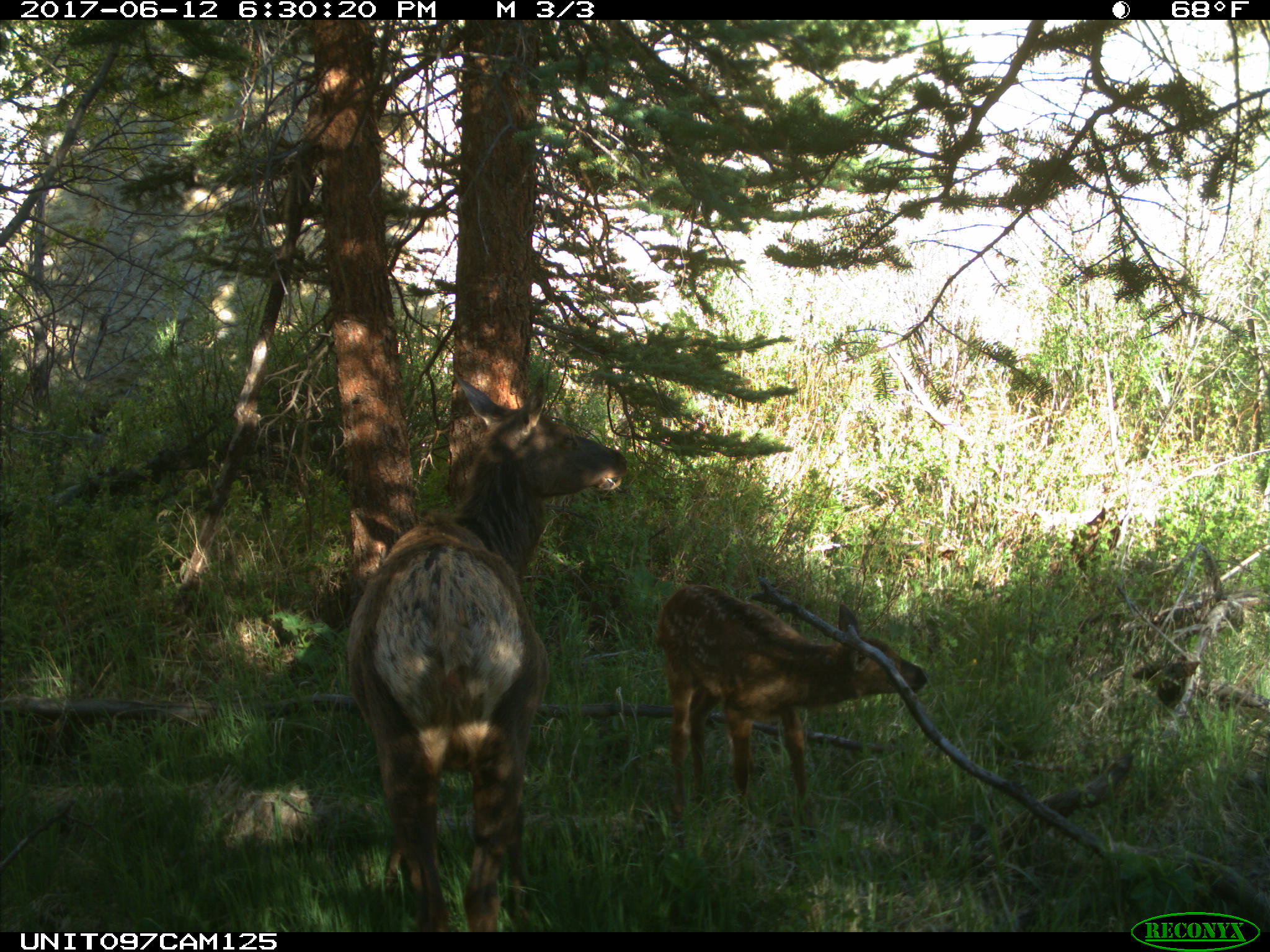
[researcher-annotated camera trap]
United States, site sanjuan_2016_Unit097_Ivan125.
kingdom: Animalia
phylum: Chordata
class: Mammalia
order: Artiodactyla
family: Cervidae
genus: Cervus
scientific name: Cervus elaphus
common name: red deer